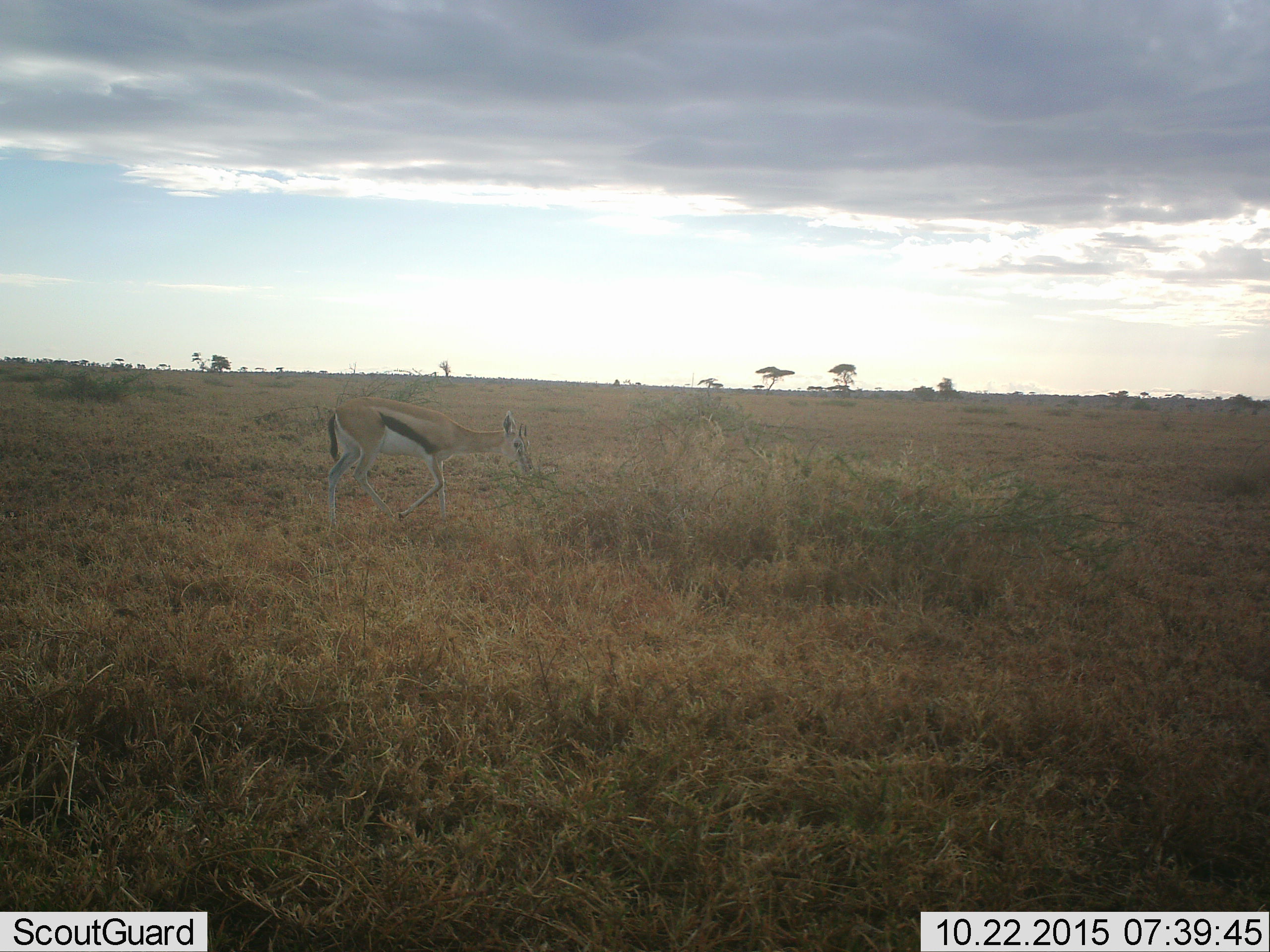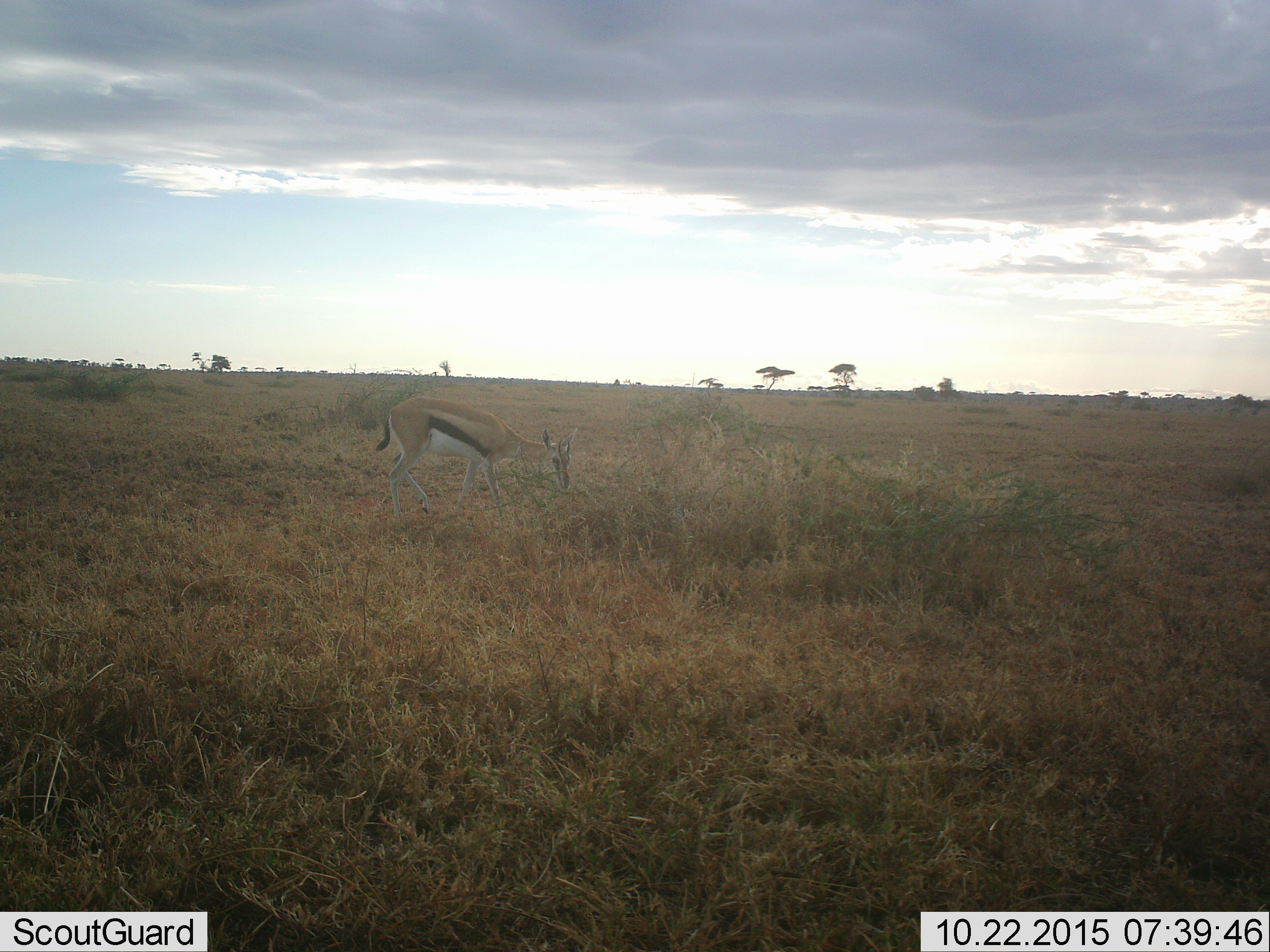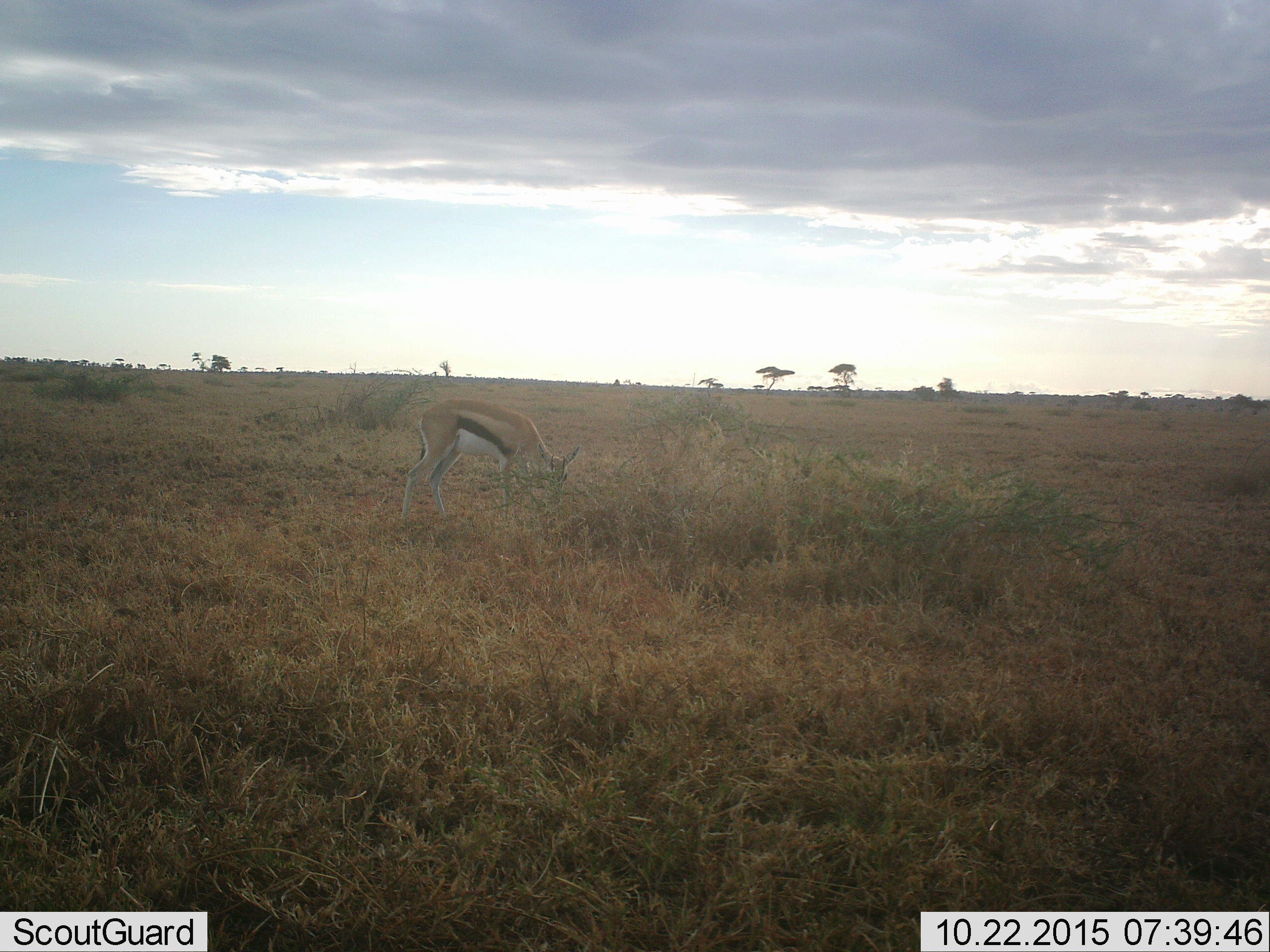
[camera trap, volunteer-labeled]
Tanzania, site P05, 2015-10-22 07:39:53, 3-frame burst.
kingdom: Animalia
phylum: Chordata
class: Mammalia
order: Artiodactyla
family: Bovidae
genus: Eudorcas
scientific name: Eudorcas thomsonii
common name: thomson's gazelle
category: gazellethomsons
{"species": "gazellethomsons (thomson's gazelle) (Eudorcas thomsonii)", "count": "1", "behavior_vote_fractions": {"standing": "14%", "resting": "0%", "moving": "71%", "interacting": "0%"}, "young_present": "0%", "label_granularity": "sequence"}